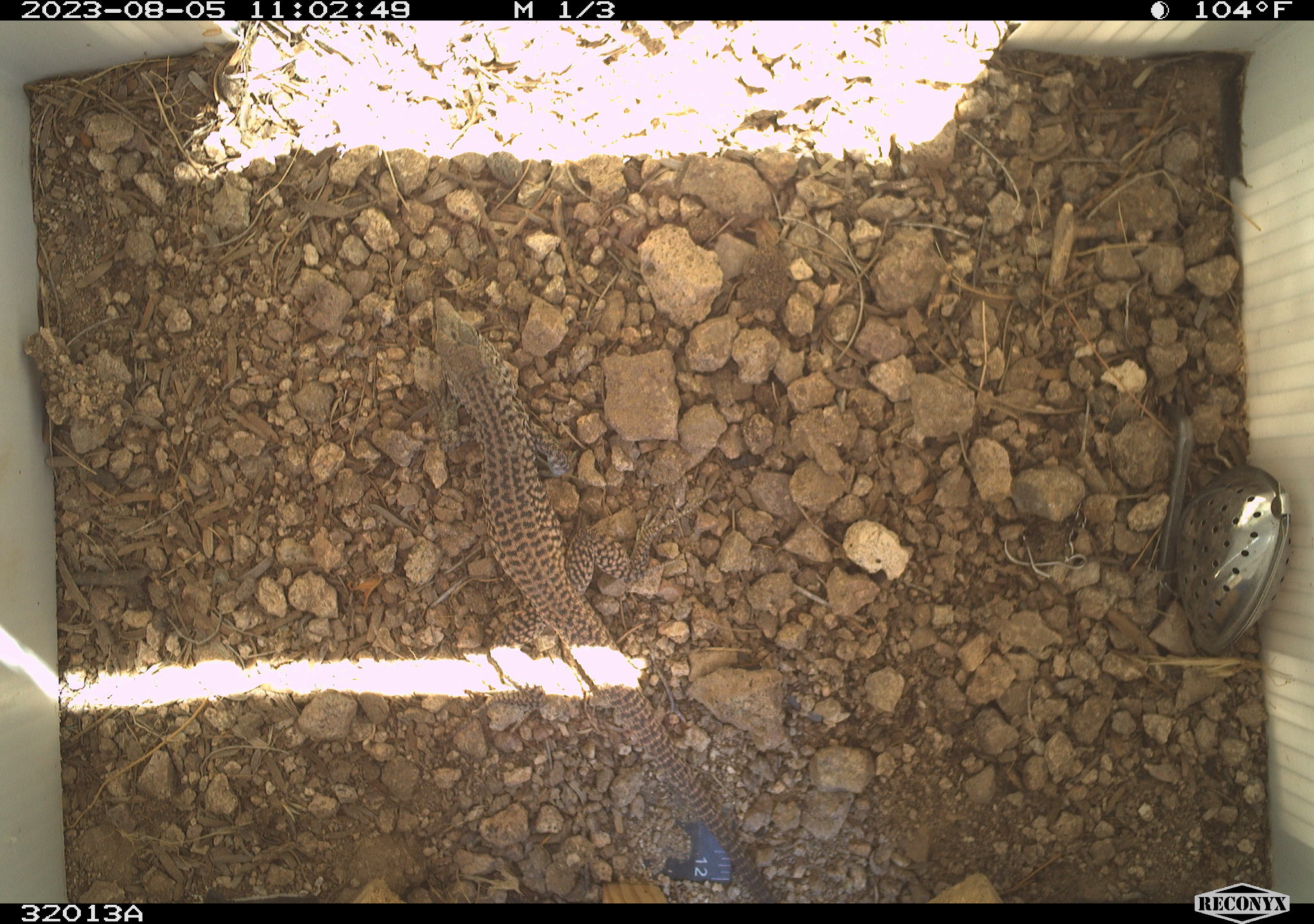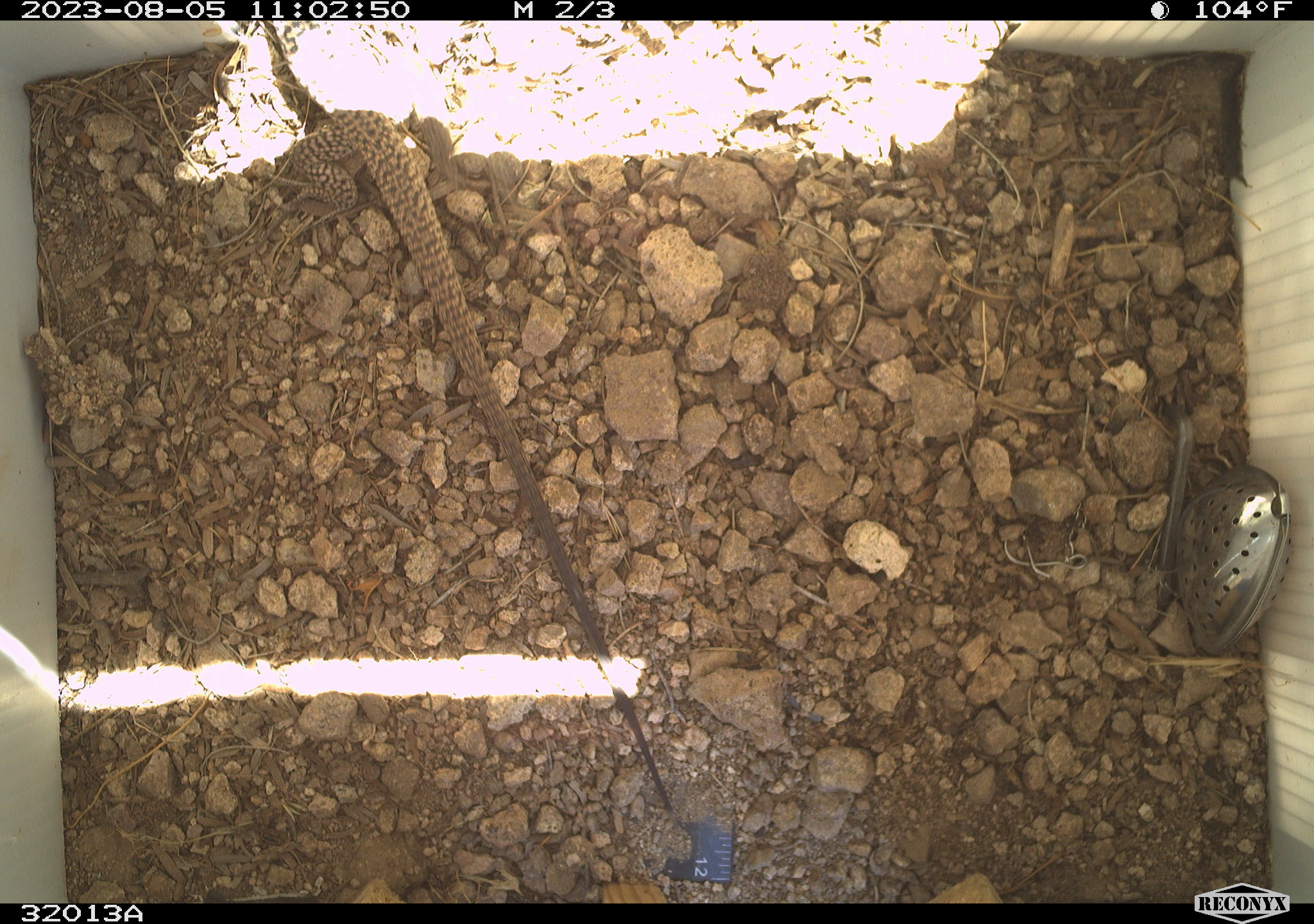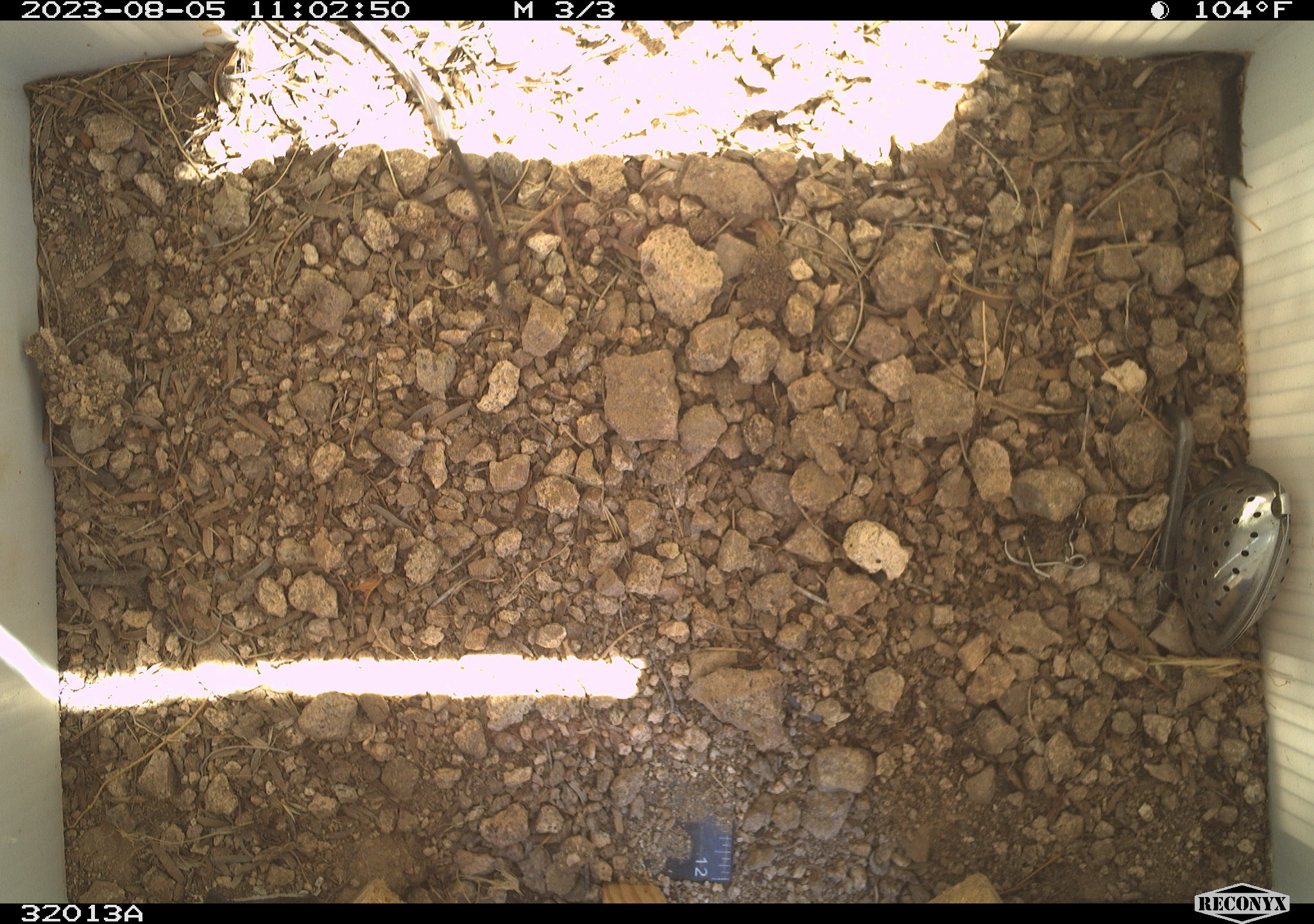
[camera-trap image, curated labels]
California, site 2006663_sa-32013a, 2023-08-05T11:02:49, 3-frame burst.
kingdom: Animalia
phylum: Chordata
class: Reptilia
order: Squamata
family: Teiidae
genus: Aspidoscelis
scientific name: Aspidoscelis tigris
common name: western whiptail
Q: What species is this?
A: Western whiptail (Aspidoscelis tigris).